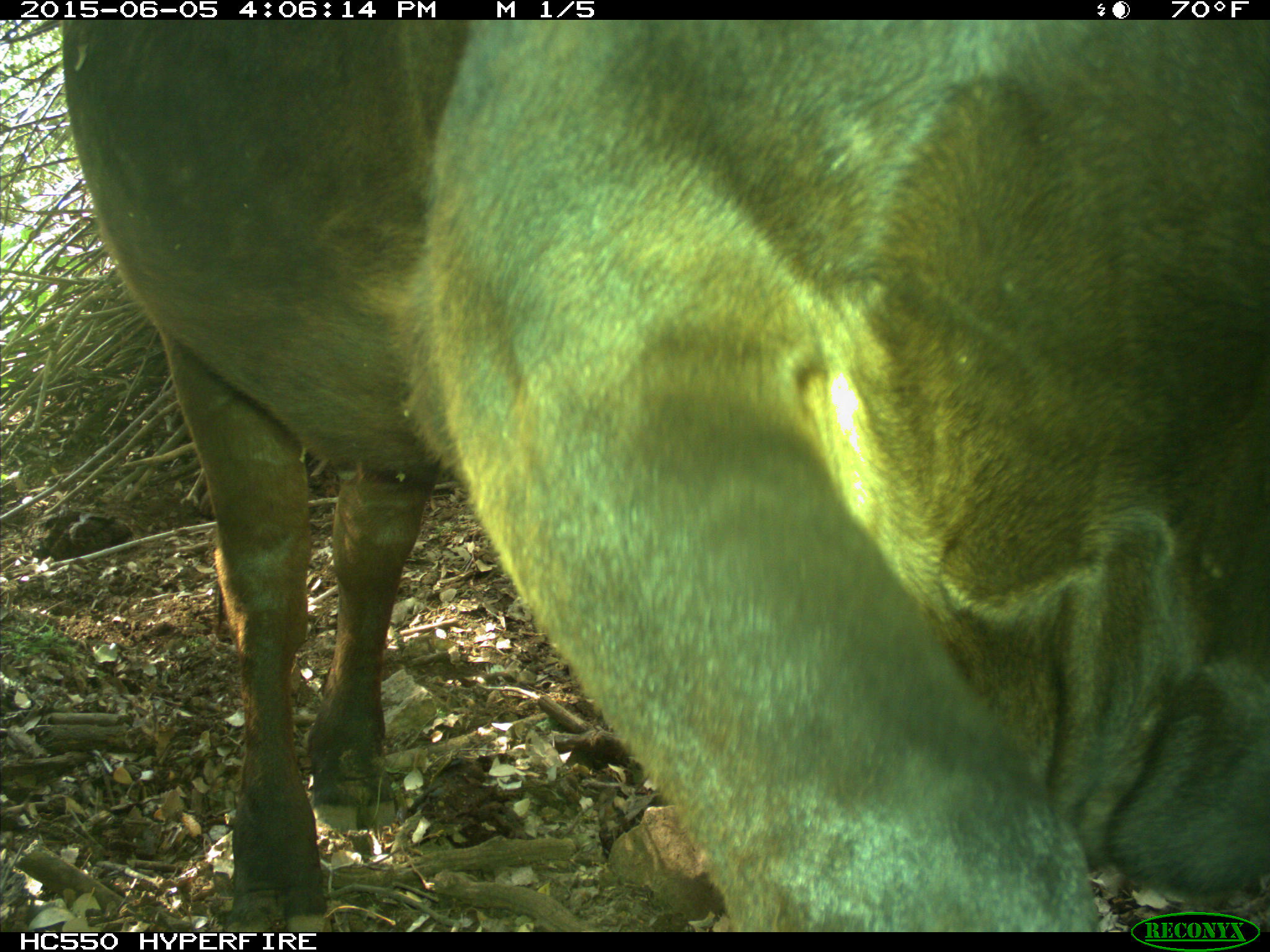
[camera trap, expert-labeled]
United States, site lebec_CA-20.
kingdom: Animalia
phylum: Chordata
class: Mammalia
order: Artiodactyla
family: Bovidae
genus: Bos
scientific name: Bos taurus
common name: domestic cow